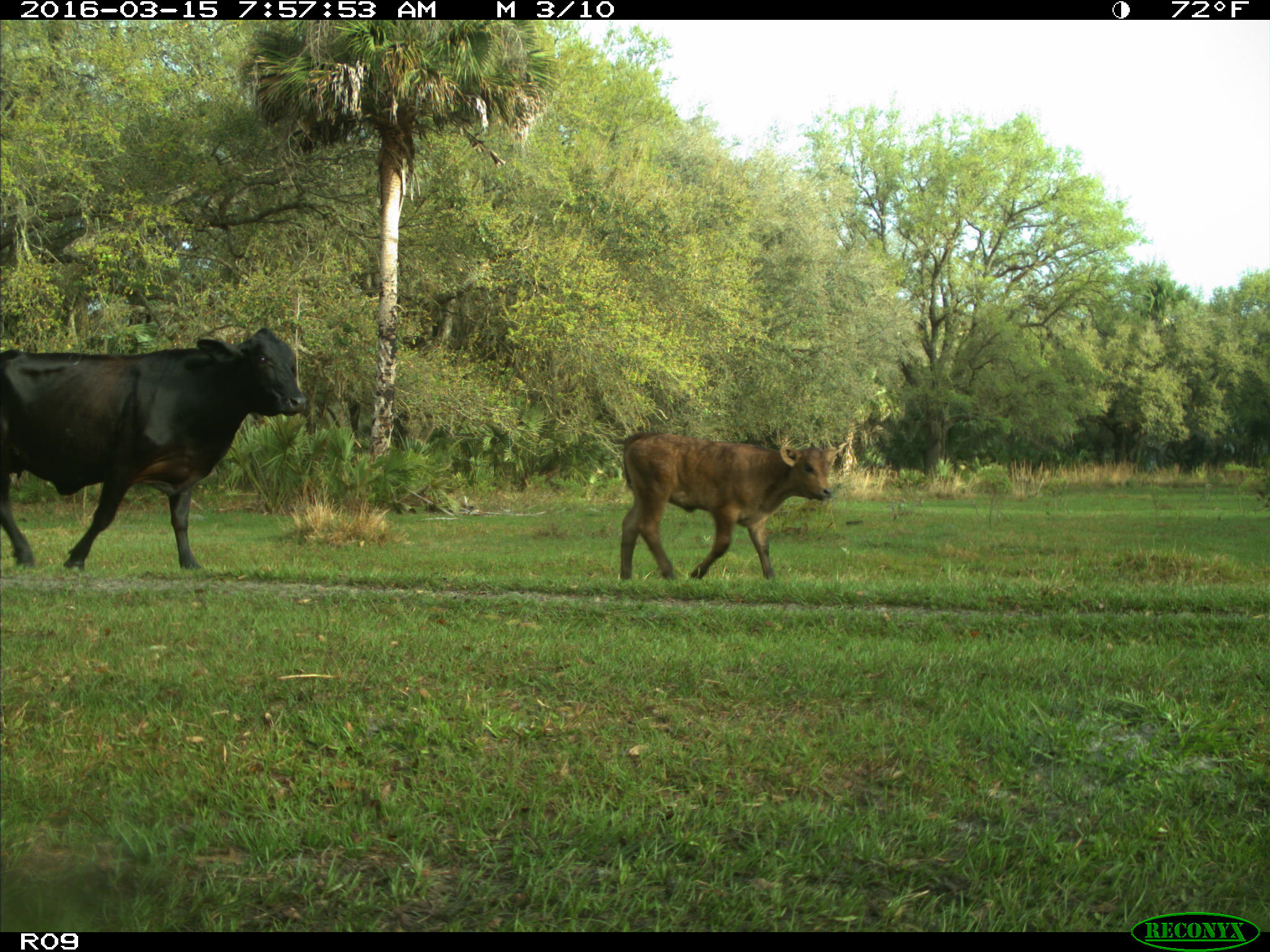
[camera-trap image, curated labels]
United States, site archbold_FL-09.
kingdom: Animalia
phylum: Chordata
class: Mammalia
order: Artiodactyla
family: Bovidae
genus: Bos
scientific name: Bos taurus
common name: domestic cow